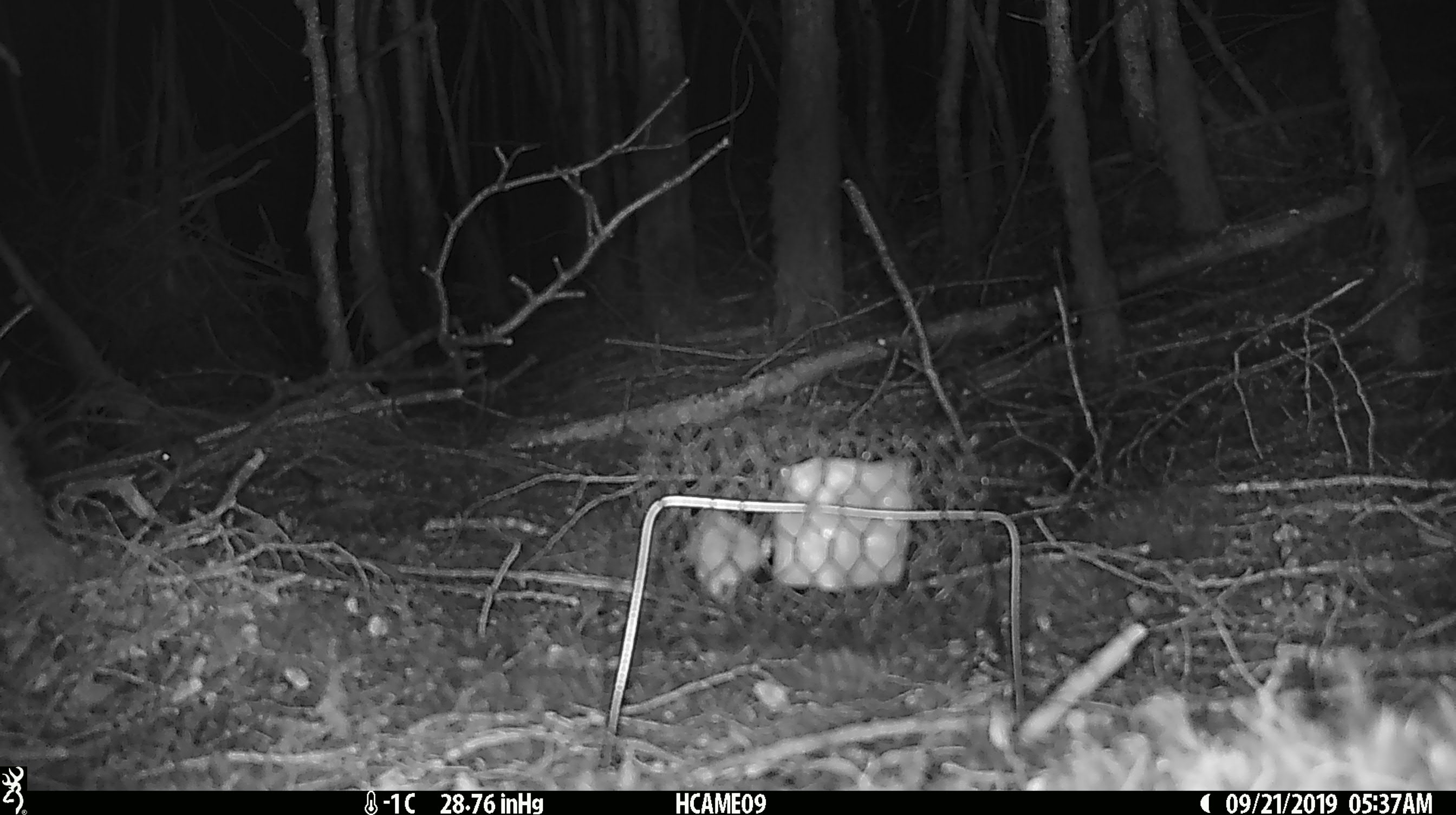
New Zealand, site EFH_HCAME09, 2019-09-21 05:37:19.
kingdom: Animalia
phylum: Chordata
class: Mammalia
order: Rodentia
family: Muridae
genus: Mus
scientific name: Mus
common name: mouse